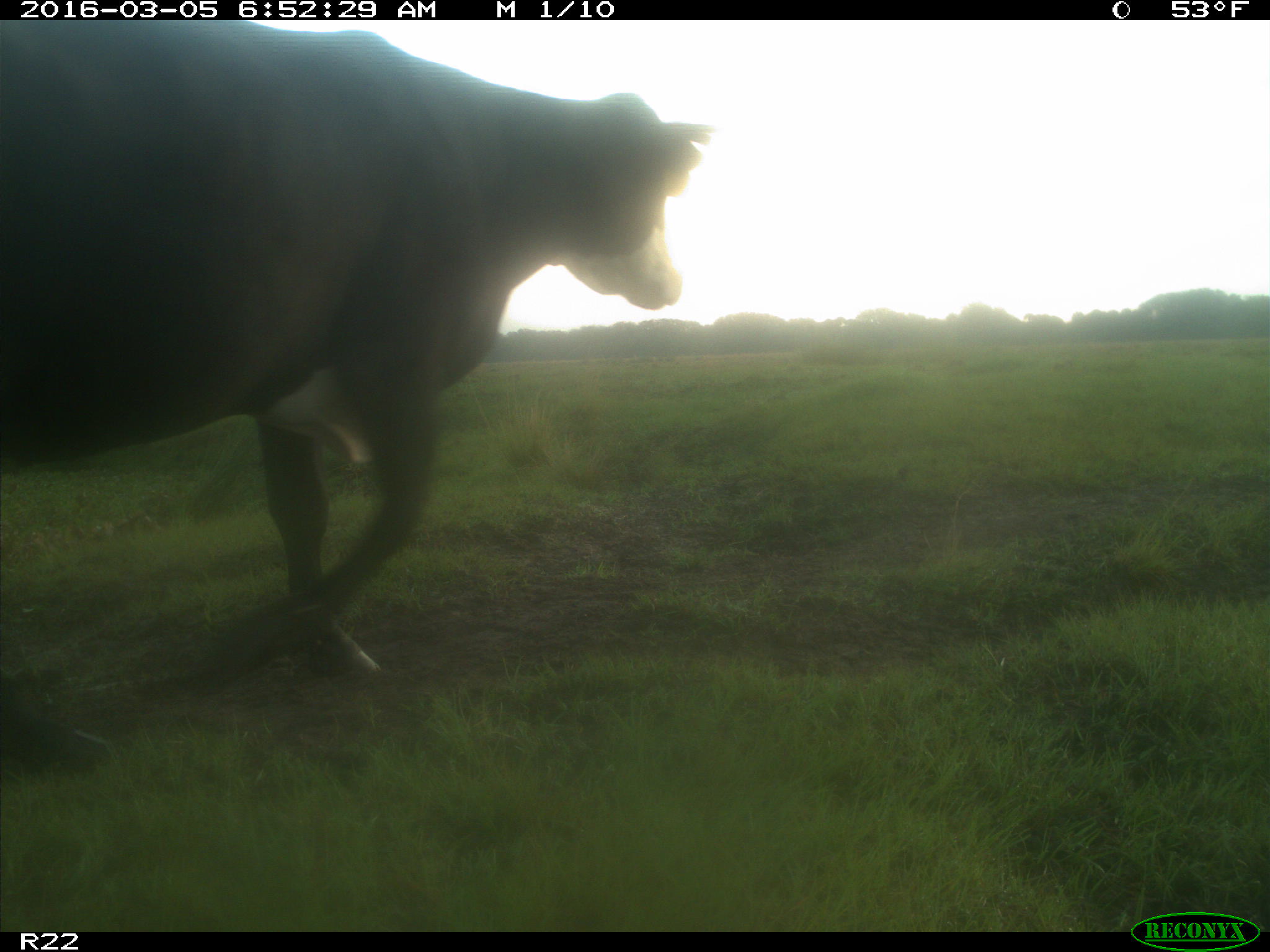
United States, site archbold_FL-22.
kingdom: Animalia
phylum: Chordata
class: Mammalia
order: Artiodactyla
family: Bovidae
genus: Bos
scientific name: Bos taurus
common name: domestic cow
Bos taurus (domestic cow).